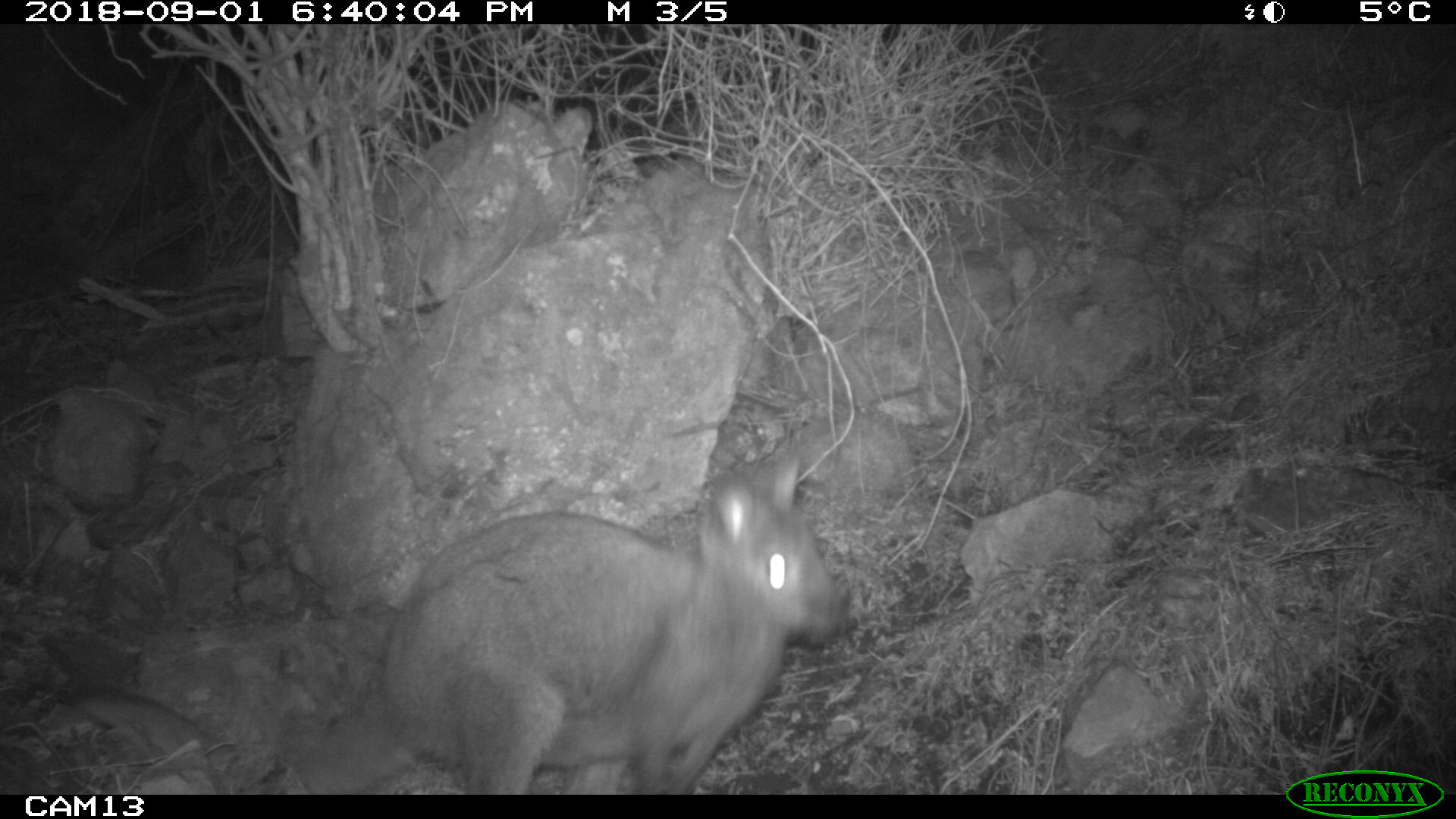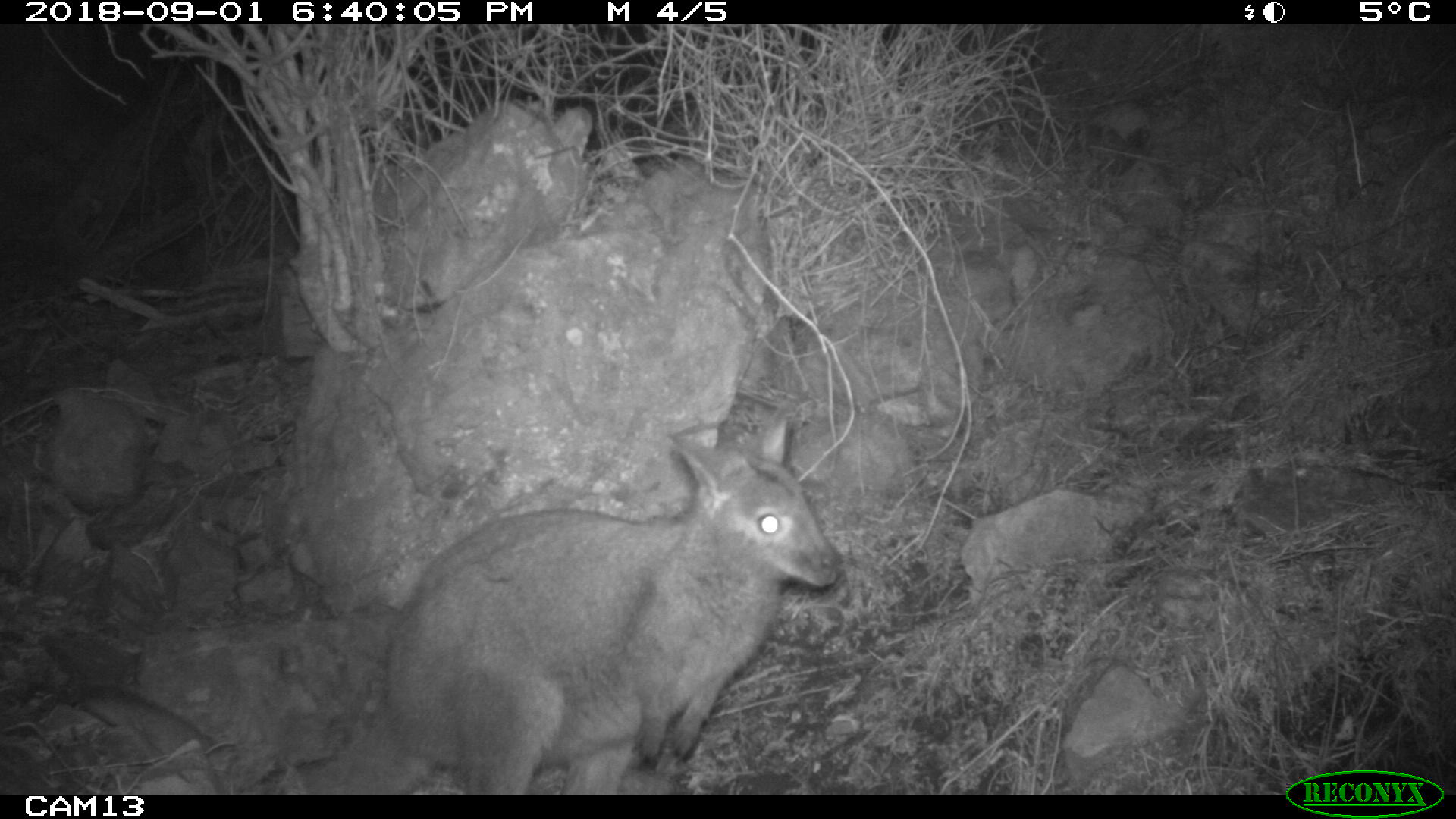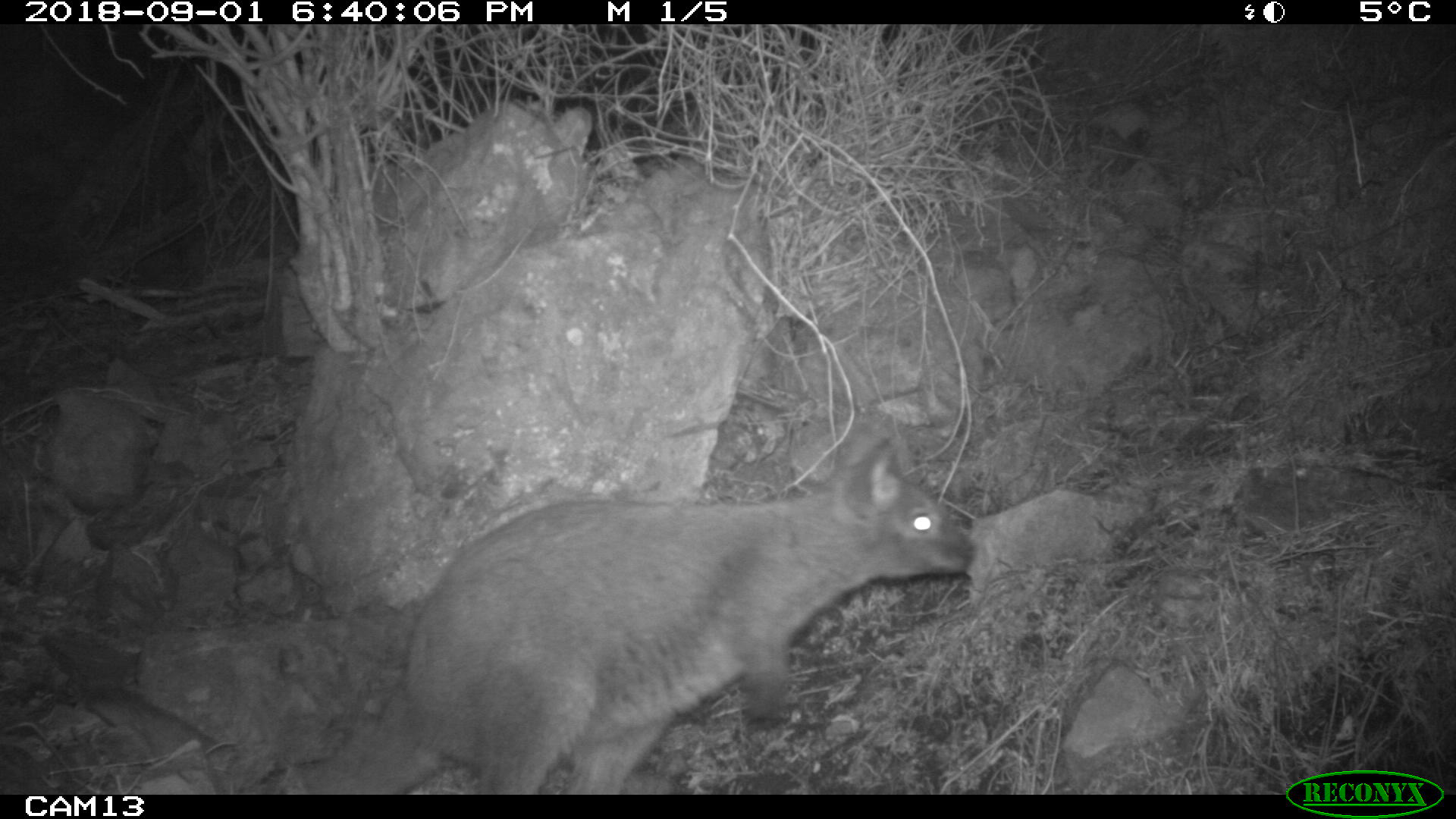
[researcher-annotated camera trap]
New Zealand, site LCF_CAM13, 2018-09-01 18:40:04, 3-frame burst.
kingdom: Animalia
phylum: Chordata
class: Mammalia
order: Diprotodontia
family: Macropodidae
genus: Notamacropus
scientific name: Notamacropus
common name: wallaby